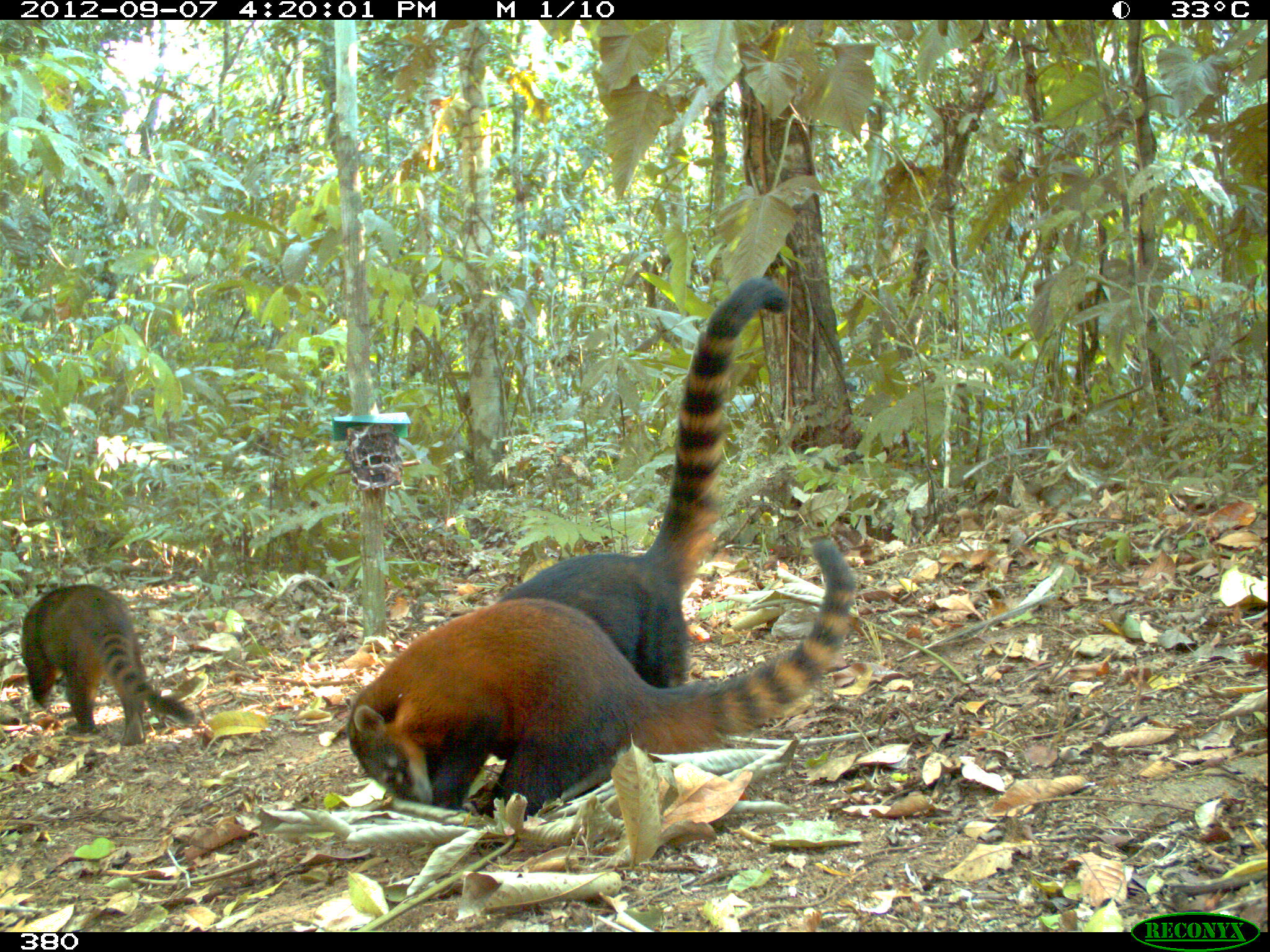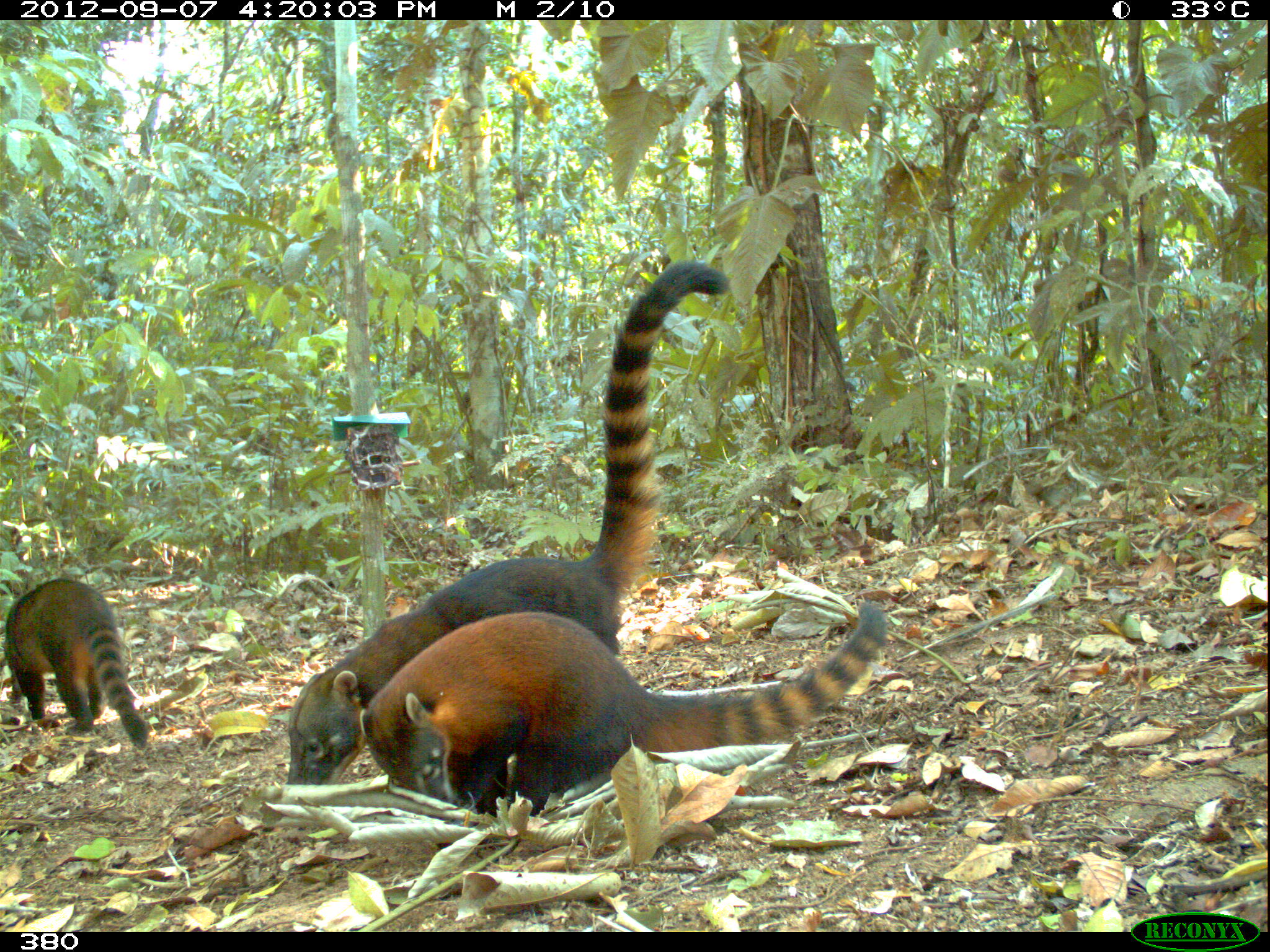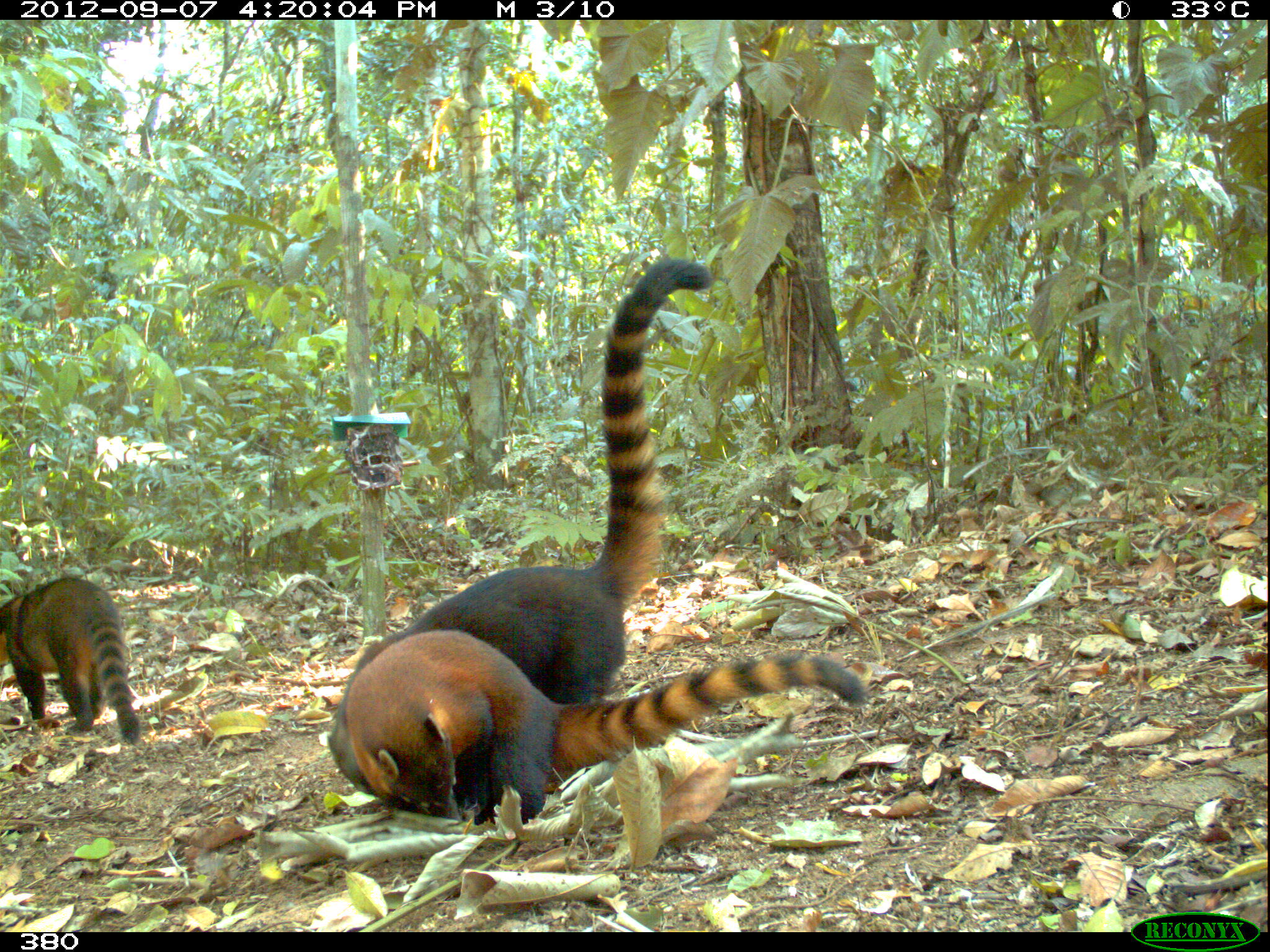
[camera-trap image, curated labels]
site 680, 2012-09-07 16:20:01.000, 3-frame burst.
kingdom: Animalia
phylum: Chordata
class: Mammalia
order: Carnivora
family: Procyonidae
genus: Nasua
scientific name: Nasua nasua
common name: south american coati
Nasua nasua (south american coati).